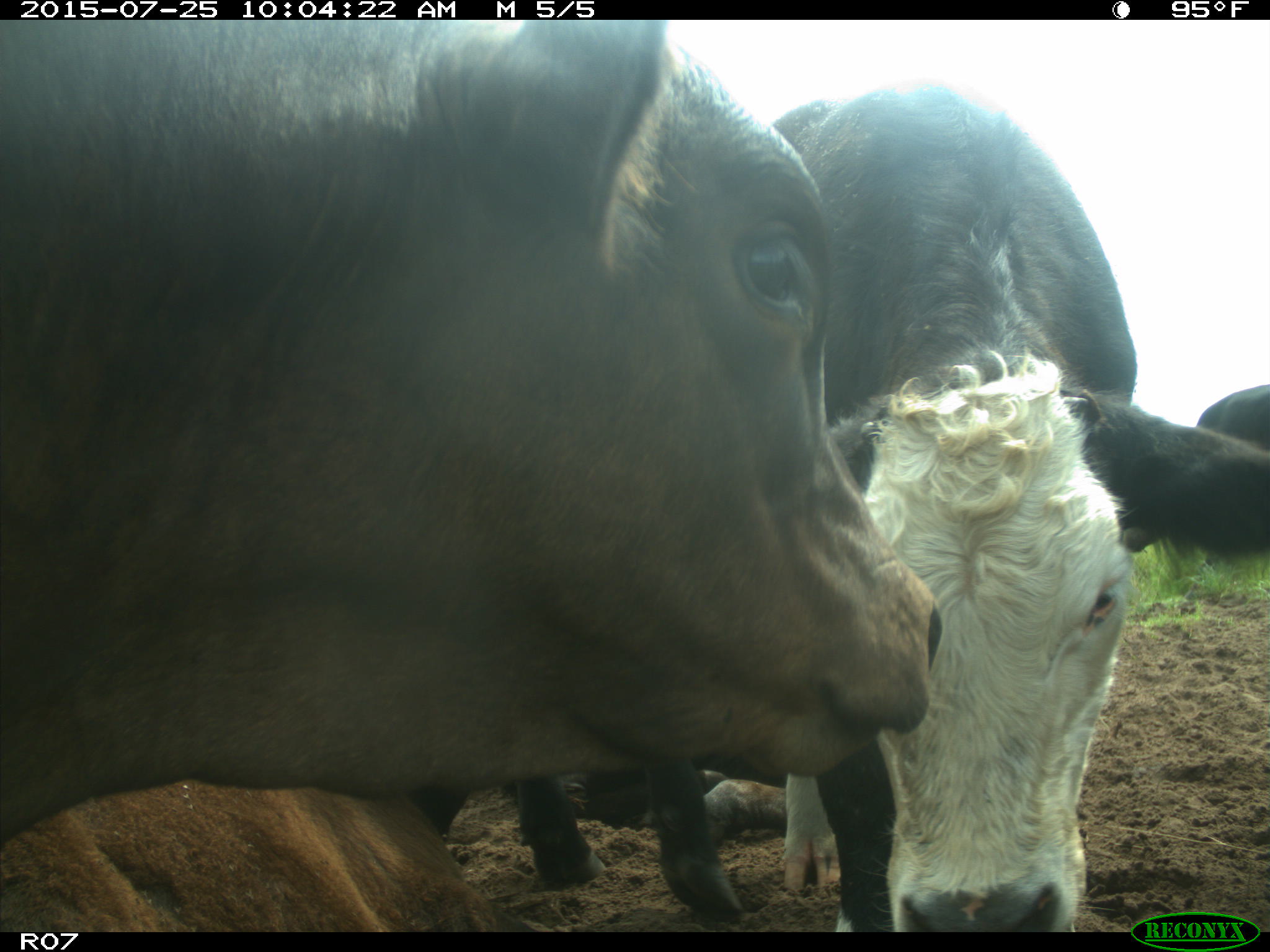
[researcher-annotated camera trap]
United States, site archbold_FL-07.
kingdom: Animalia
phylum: Chordata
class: Mammalia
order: Artiodactyla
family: Bovidae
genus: Bos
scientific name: Bos taurus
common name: domestic cow